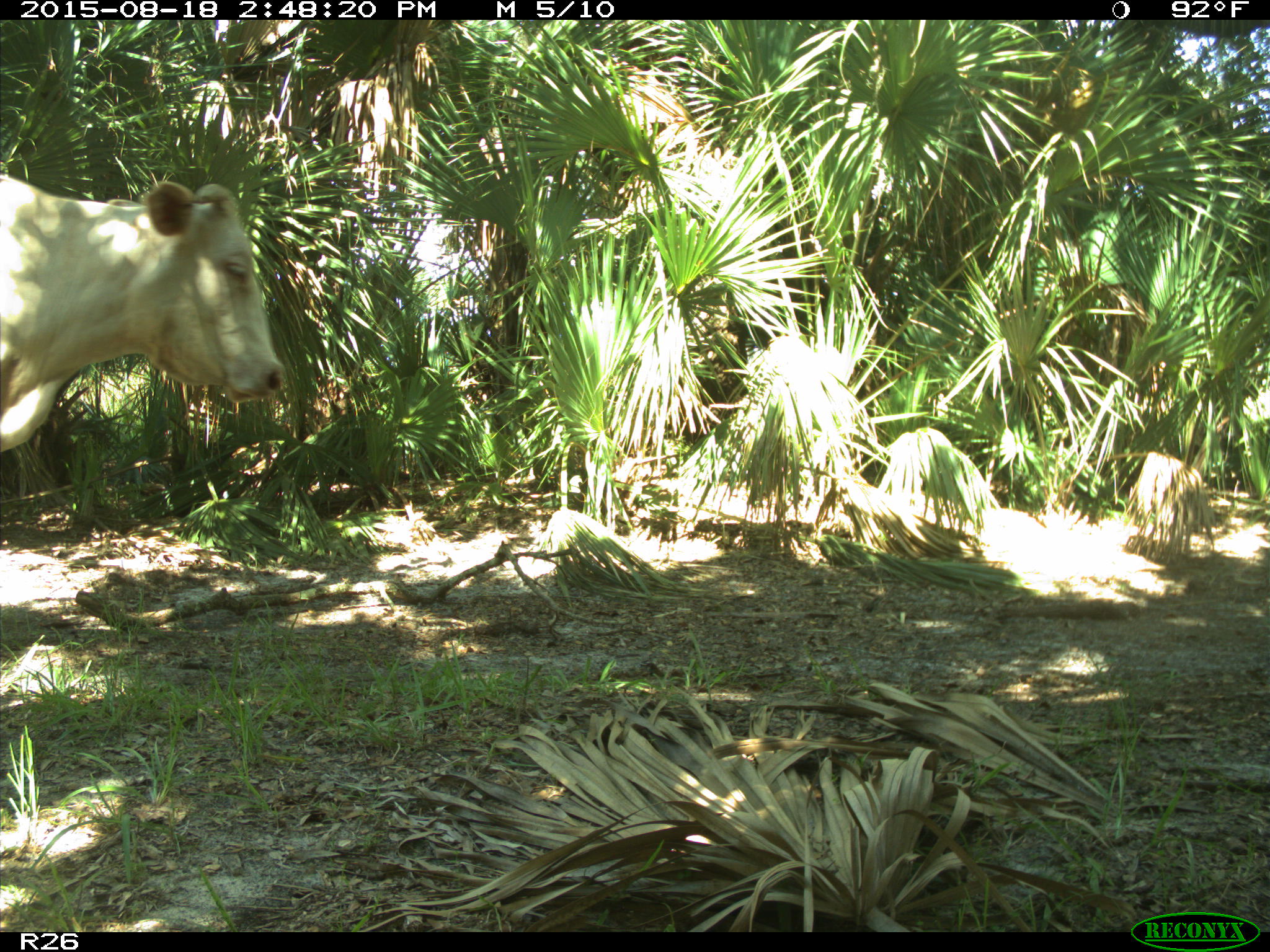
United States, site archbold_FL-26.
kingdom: Animalia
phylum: Chordata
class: Mammalia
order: Artiodactyla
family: Bovidae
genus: Bos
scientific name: Bos taurus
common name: domestic cow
Bos taurus (domestic cow).